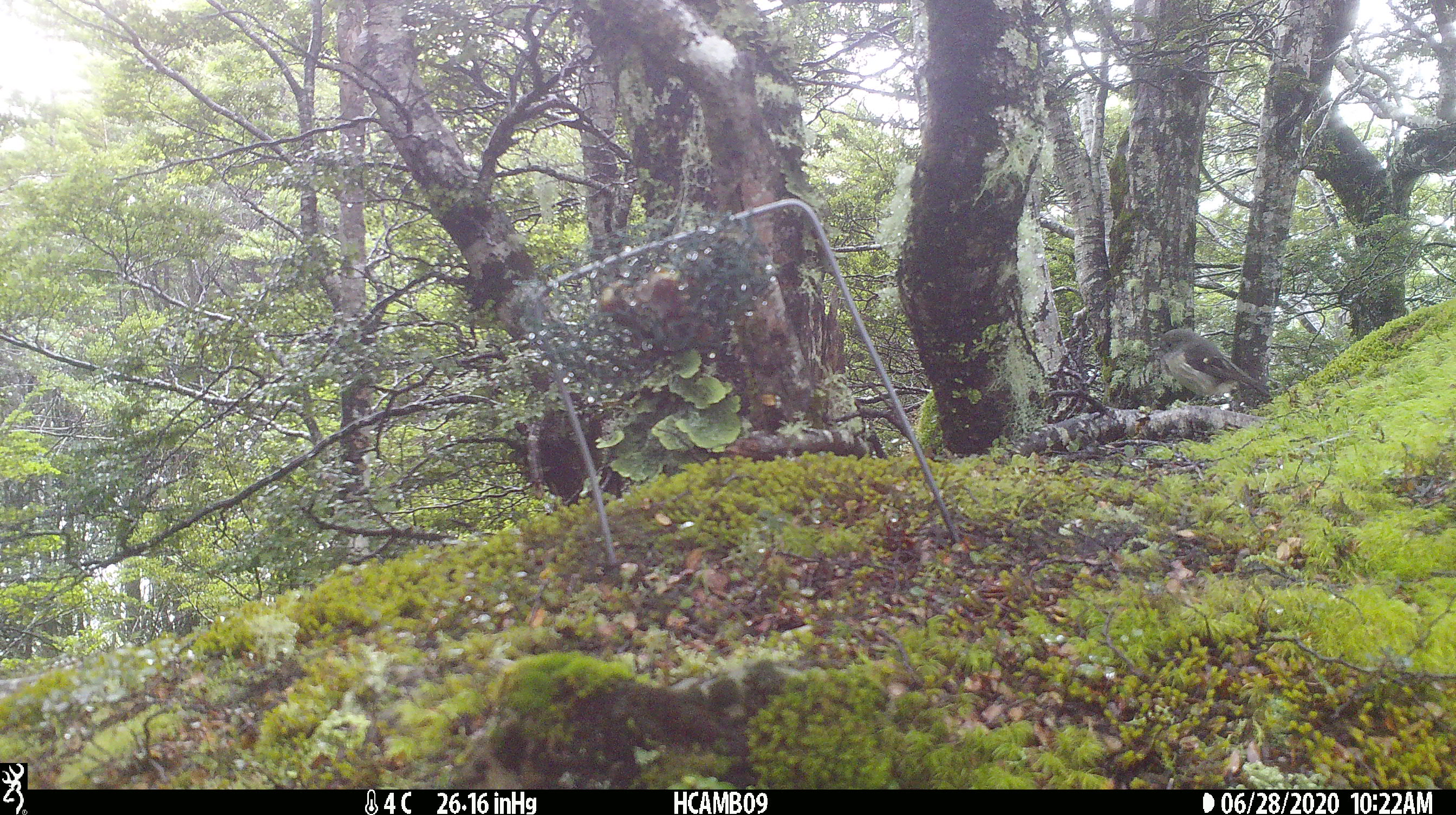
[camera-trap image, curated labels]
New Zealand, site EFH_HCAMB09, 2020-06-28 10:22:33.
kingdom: Animalia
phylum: Chordata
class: Aves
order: Passeriformes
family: Petroicidae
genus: Petroica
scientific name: Petroica macrocephala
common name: tomtit